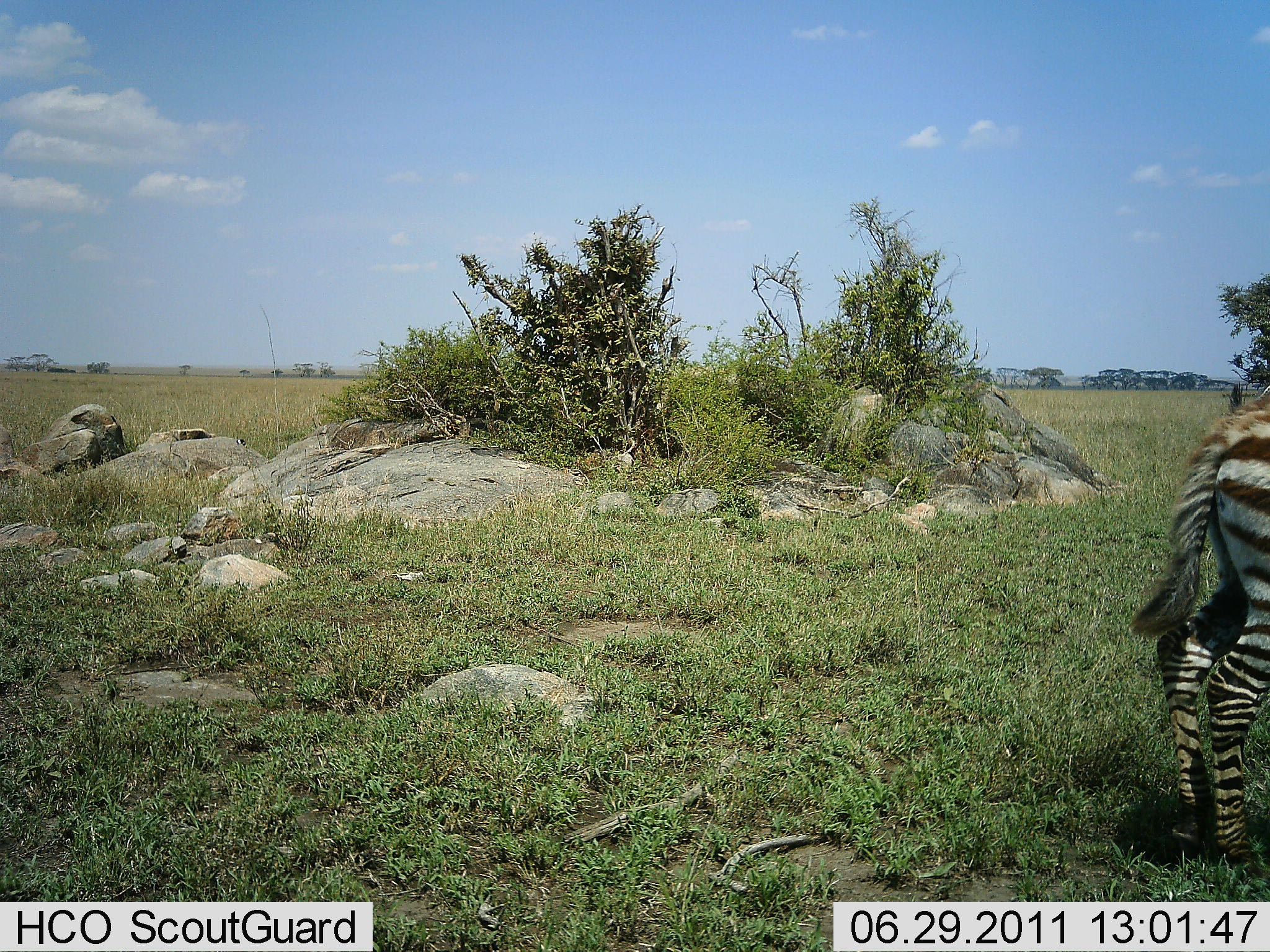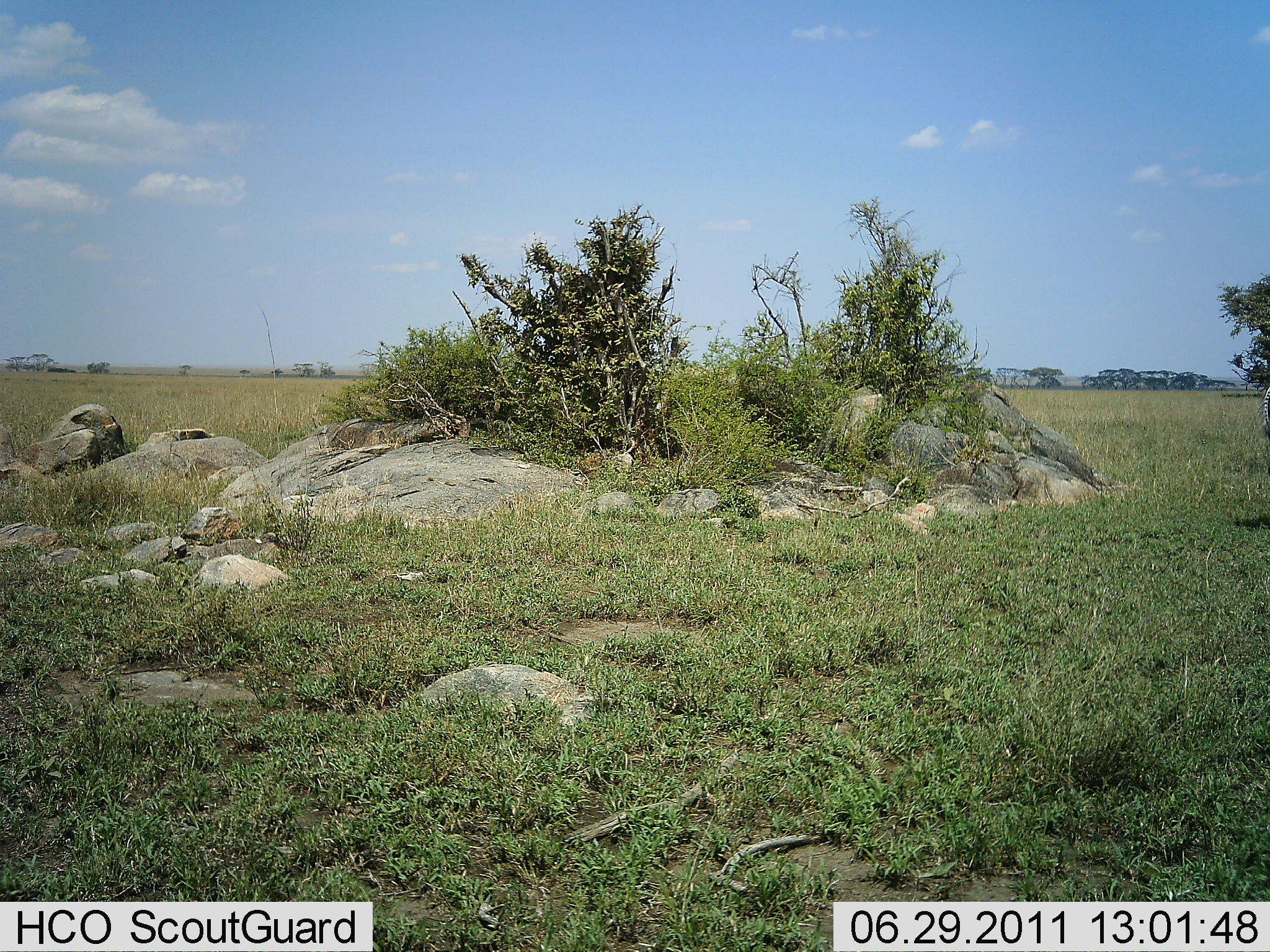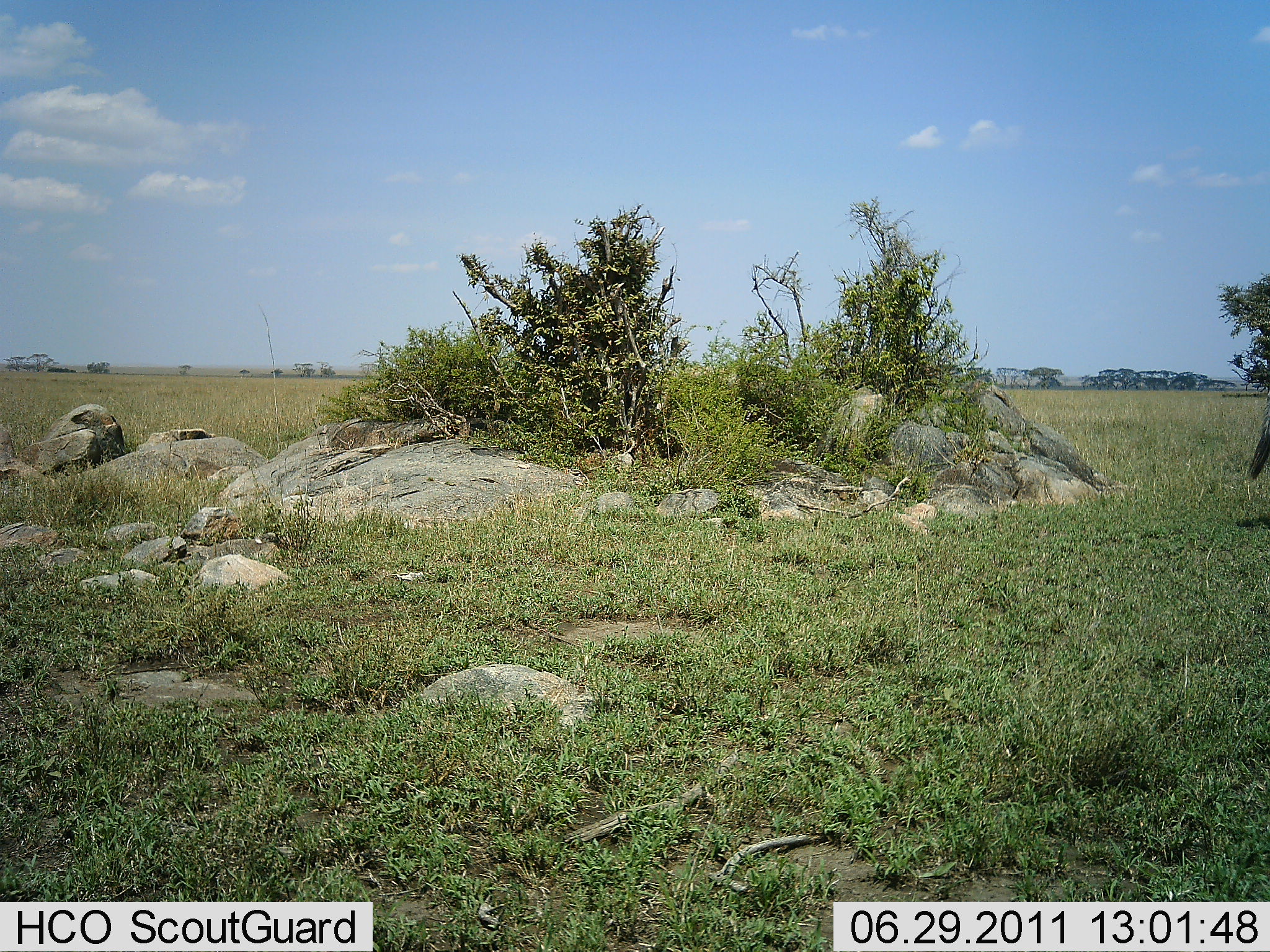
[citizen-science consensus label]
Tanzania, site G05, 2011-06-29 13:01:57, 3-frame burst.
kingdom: Animalia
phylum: Chordata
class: Mammalia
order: Perissodactyla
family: Equidae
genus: Equus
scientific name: Equus quagga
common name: plains zebra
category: zebra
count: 1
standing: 33%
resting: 0%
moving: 75%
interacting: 0%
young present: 8%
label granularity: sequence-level